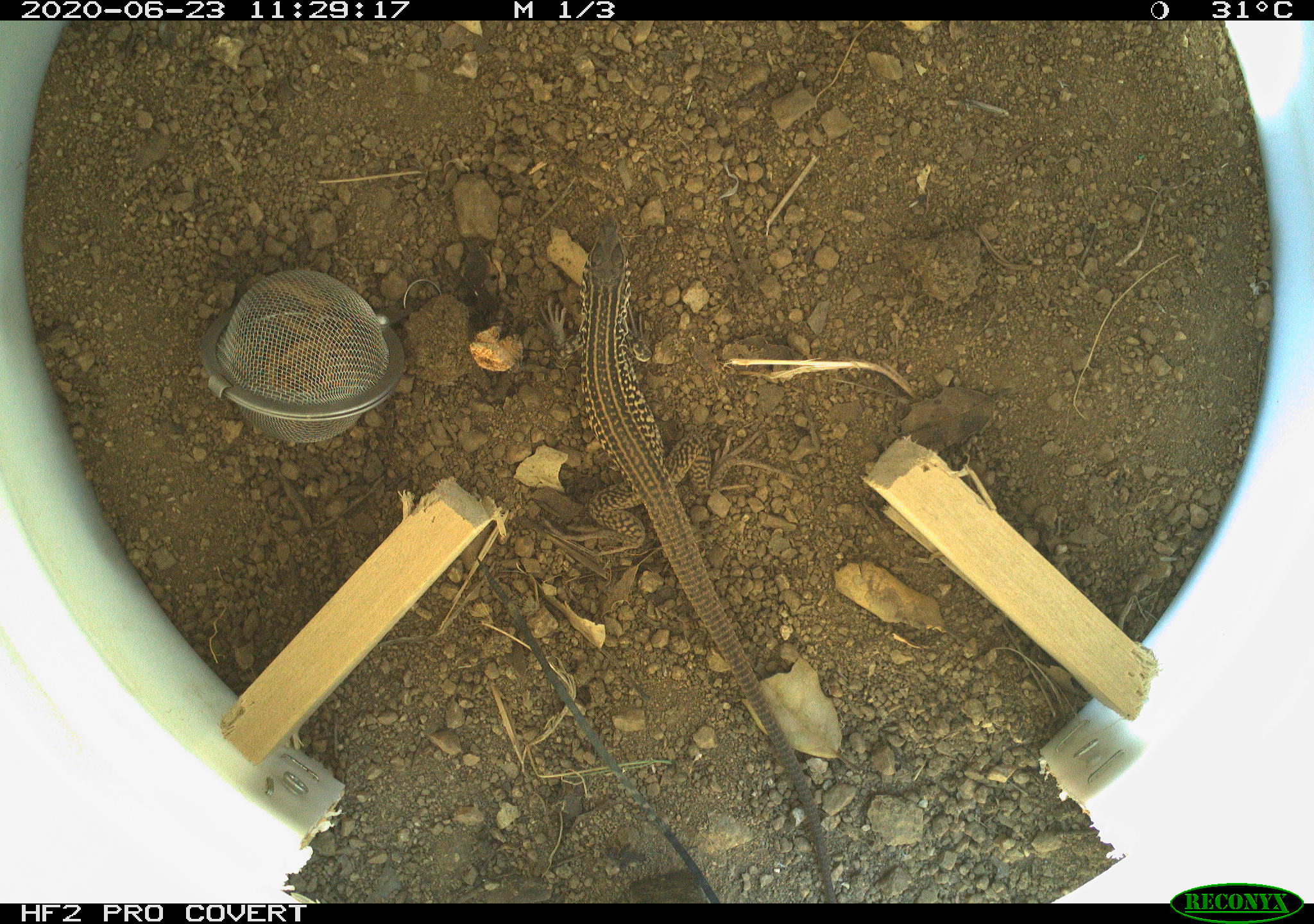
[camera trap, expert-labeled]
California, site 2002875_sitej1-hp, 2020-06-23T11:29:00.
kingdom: Animalia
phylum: Chordata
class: Reptilia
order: Squamata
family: Teiidae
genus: Aspidoscelis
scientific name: Aspidoscelis tigris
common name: western whiptail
Western whiptail (Aspidoscelis tigris).